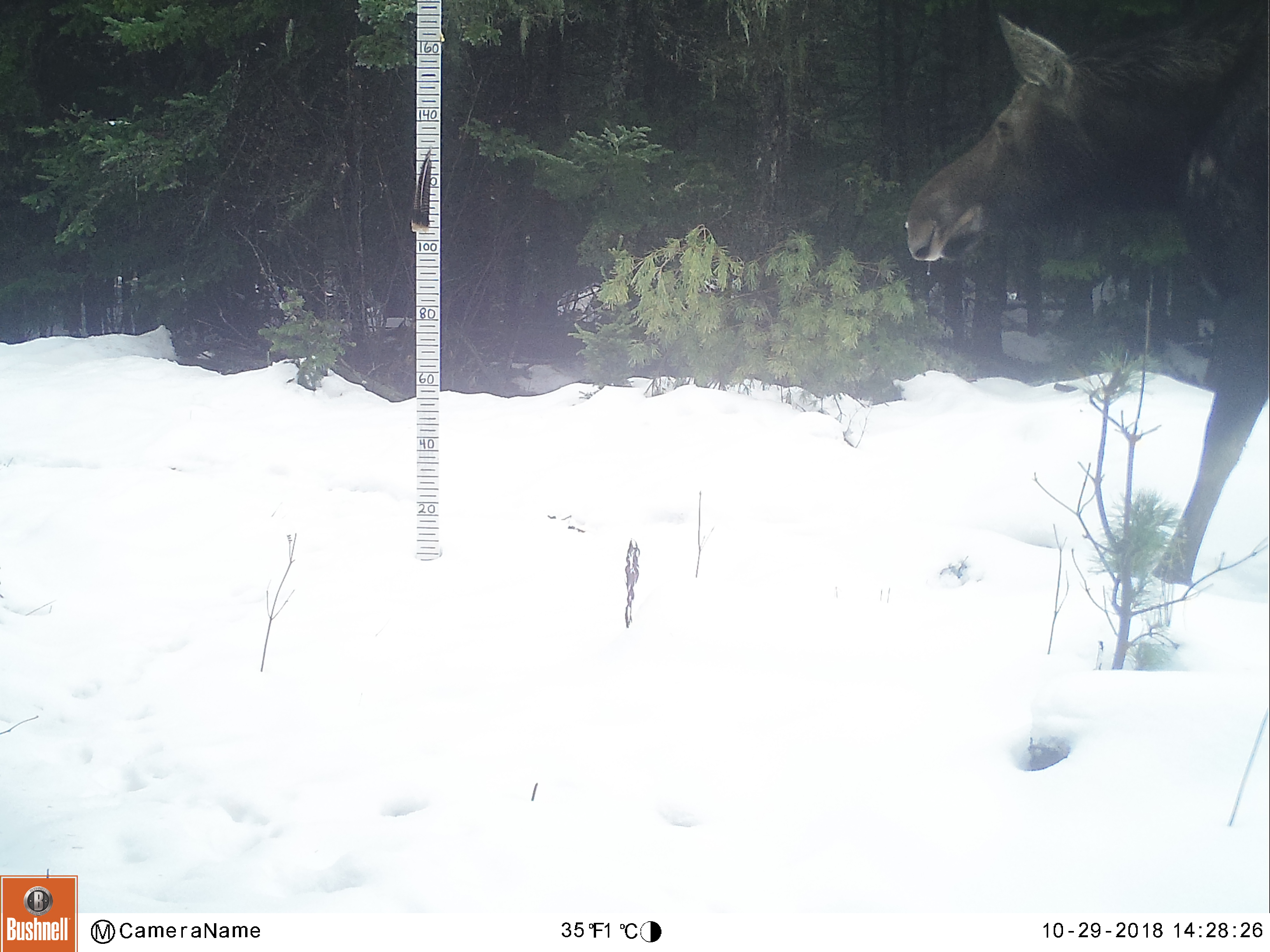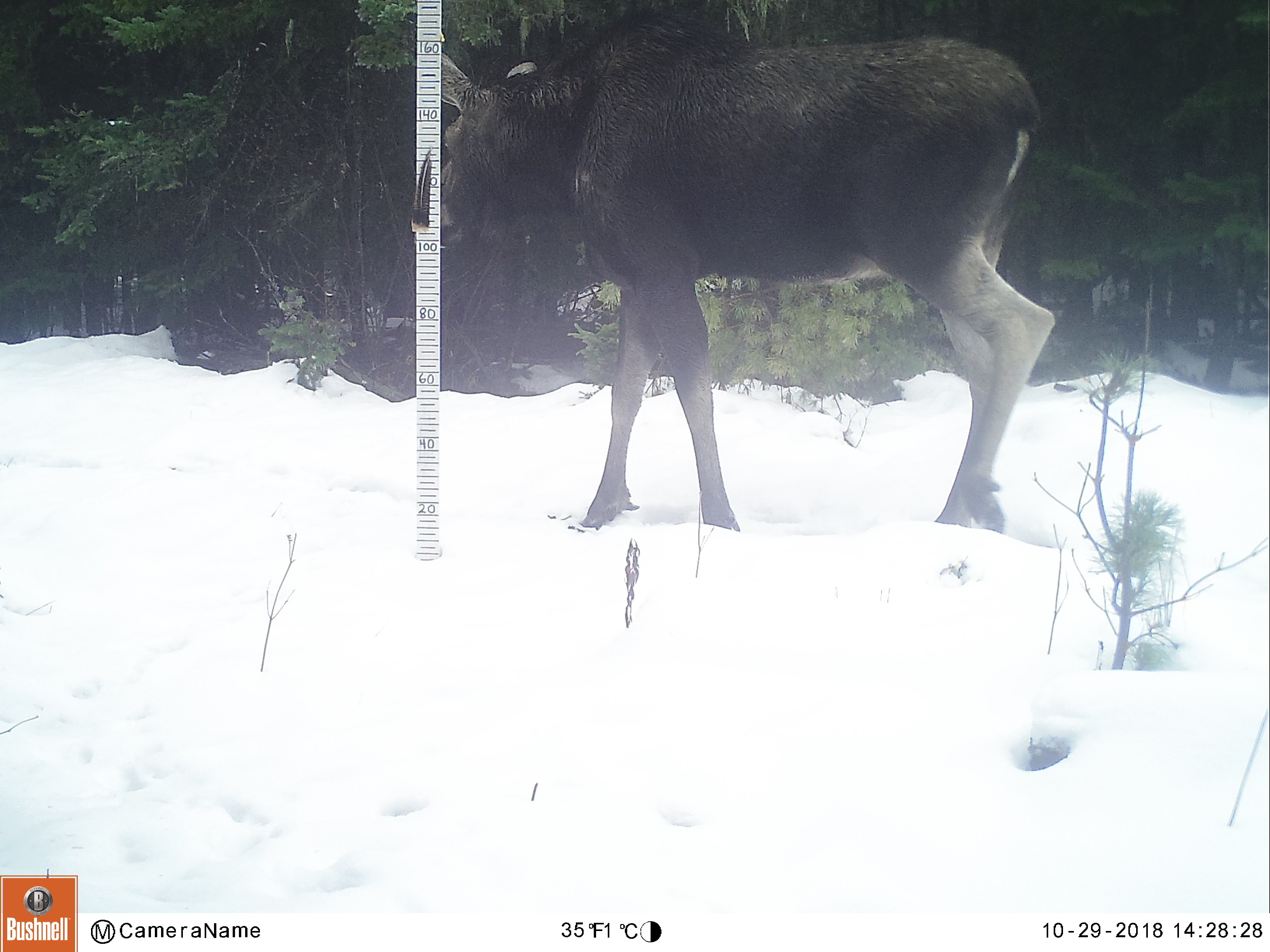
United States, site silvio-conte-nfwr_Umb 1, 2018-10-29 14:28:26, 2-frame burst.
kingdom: Animalia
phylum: Chordata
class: Mammalia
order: Artiodactyla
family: Cervidae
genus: Alces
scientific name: Alces alces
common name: moose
Moose (Alces alces).